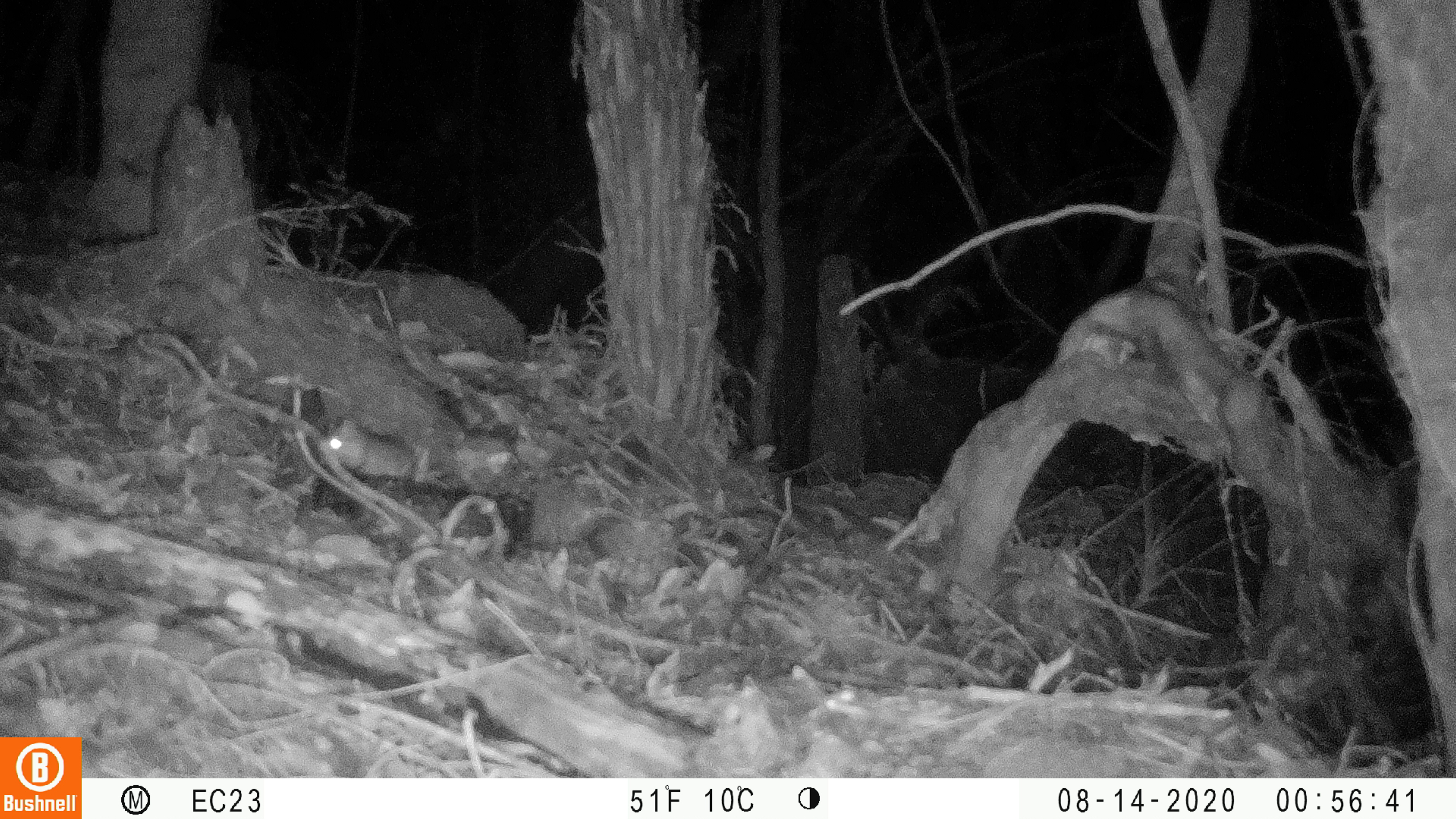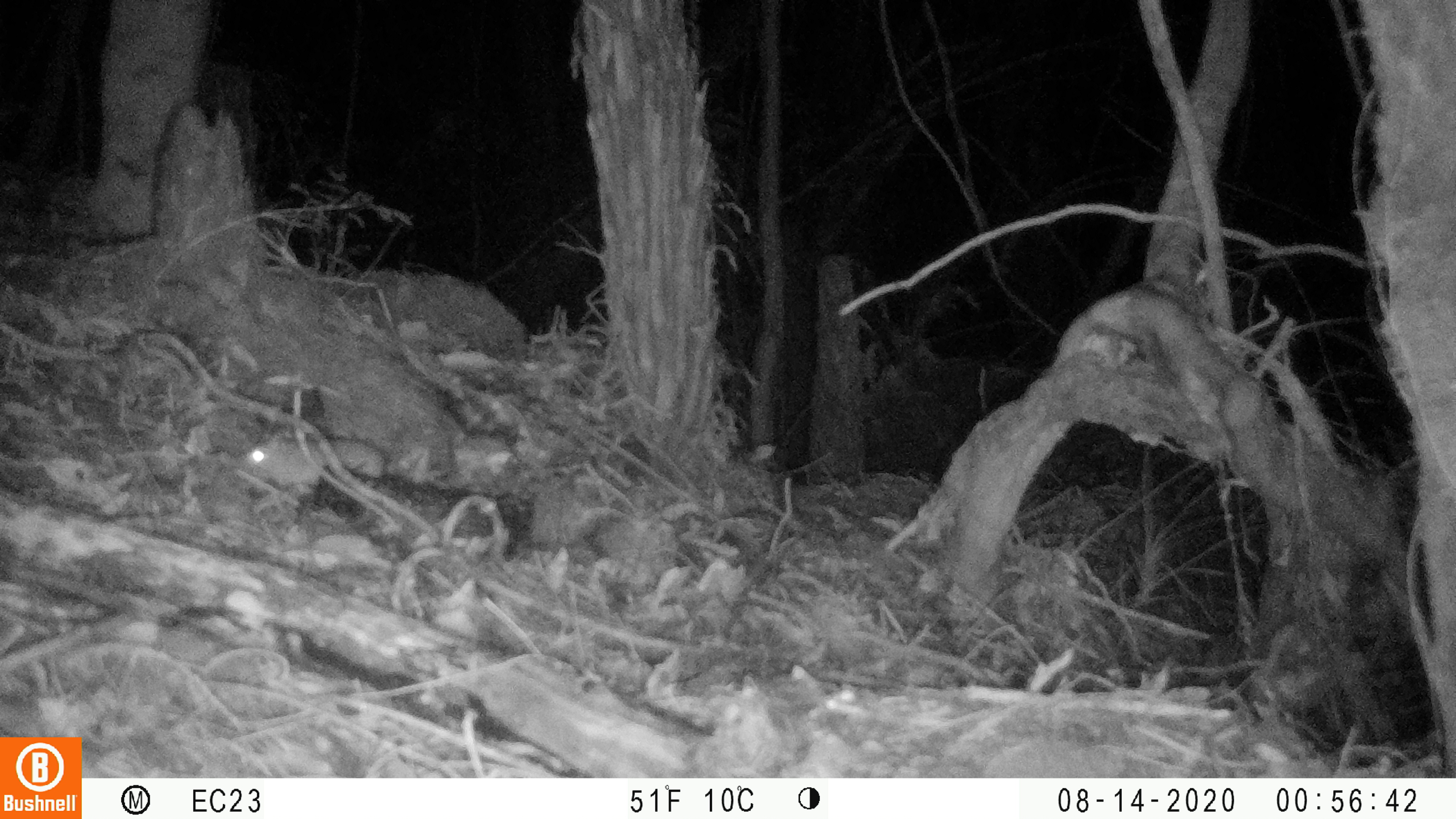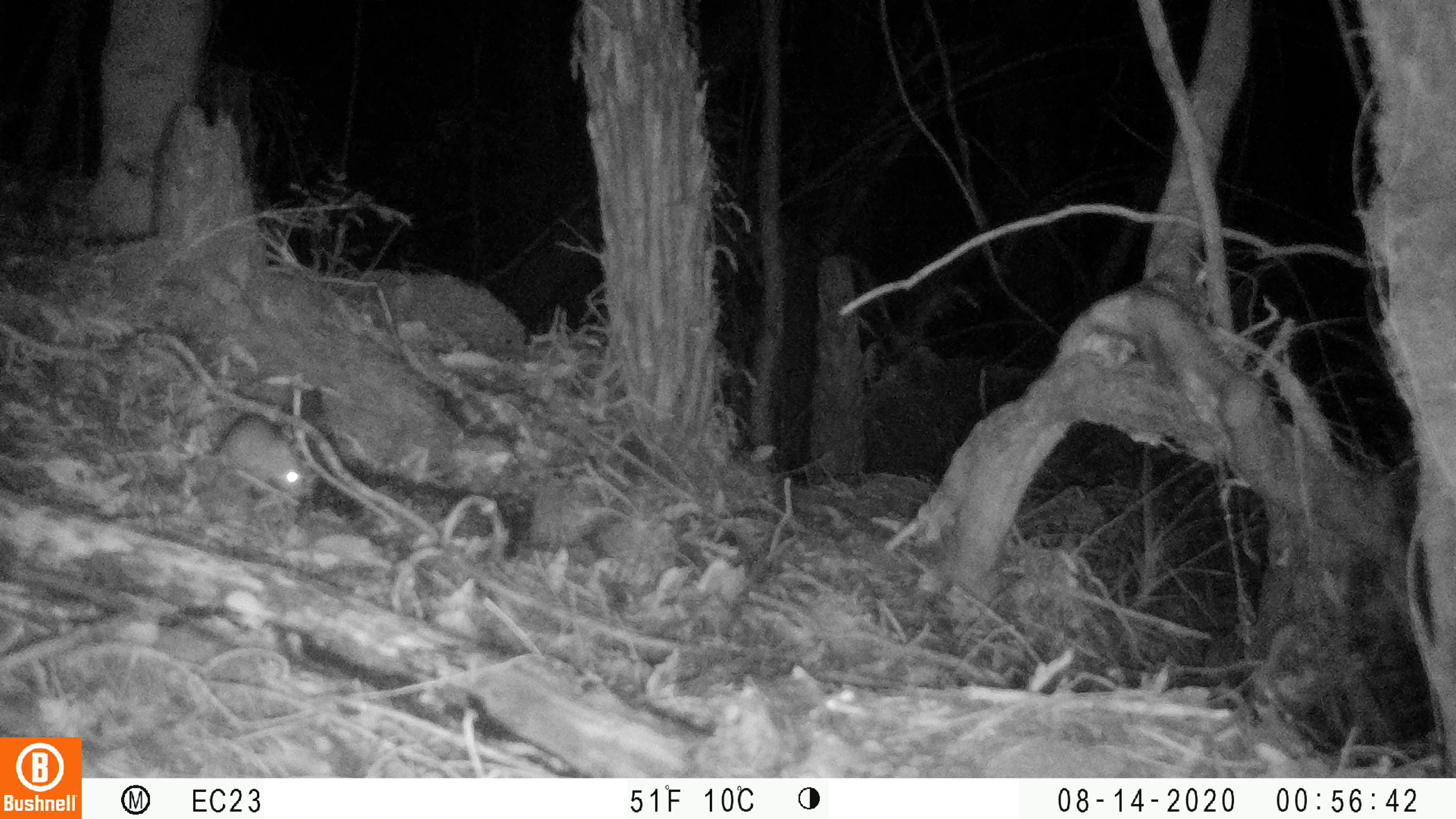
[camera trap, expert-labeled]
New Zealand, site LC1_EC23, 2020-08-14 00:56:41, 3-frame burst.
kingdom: Animalia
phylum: Chordata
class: Mammalia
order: Rodentia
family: Muridae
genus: Rattus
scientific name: Rattus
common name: rat